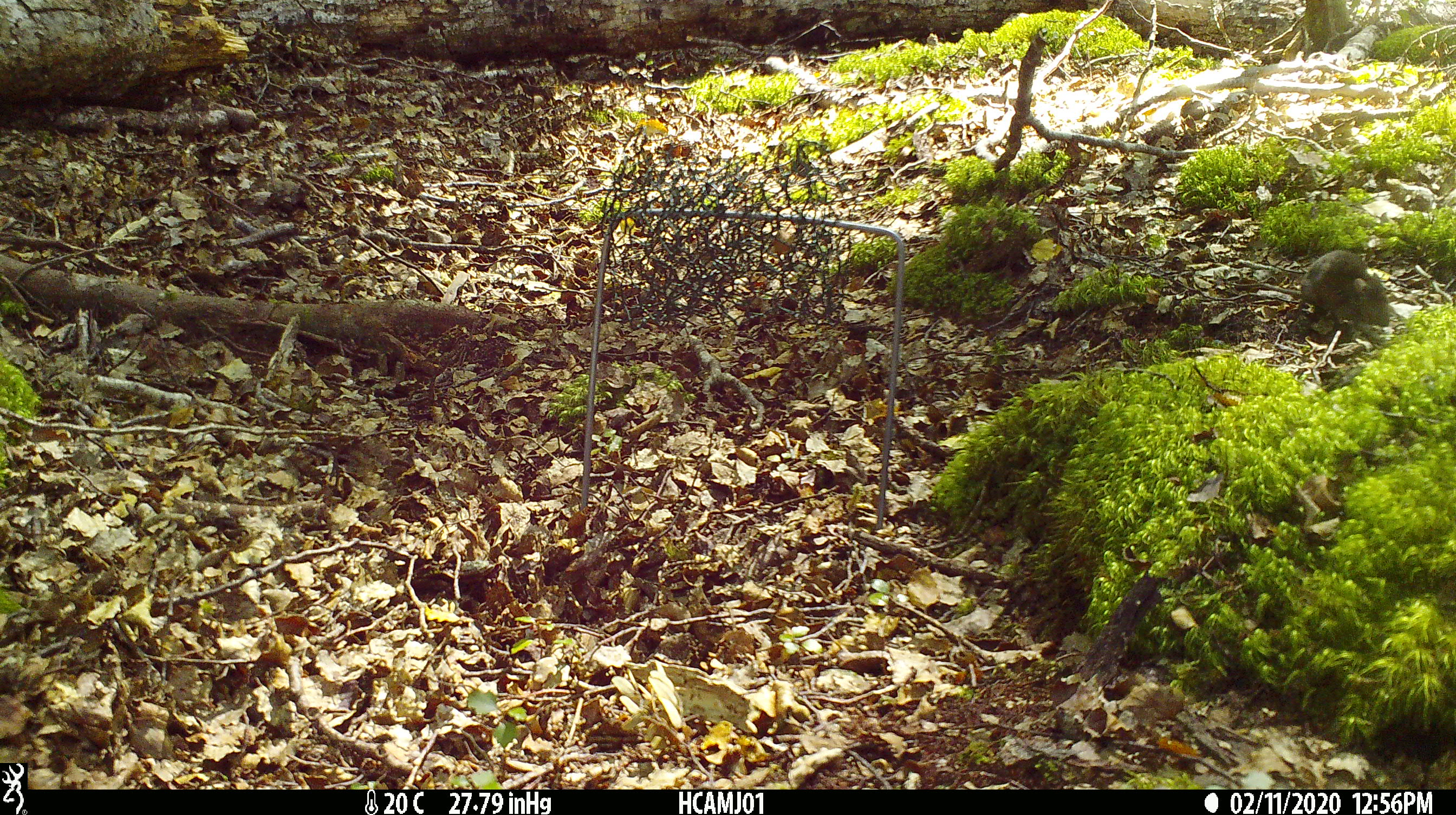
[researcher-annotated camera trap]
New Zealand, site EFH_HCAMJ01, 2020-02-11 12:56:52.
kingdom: Animalia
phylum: Chordata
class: Mammalia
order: Rodentia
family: Muridae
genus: Mus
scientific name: Mus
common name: mouse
Mouse (Mus).